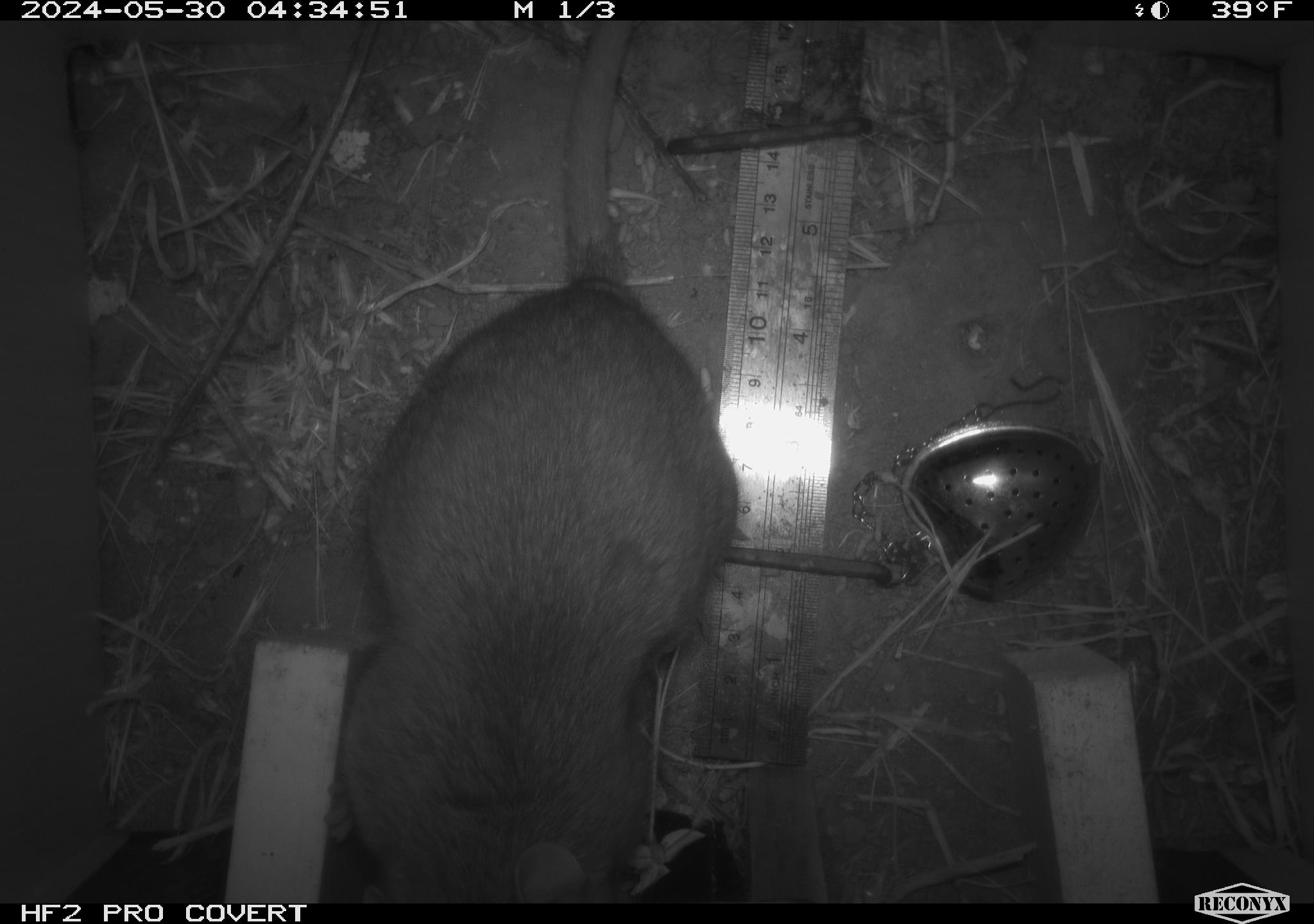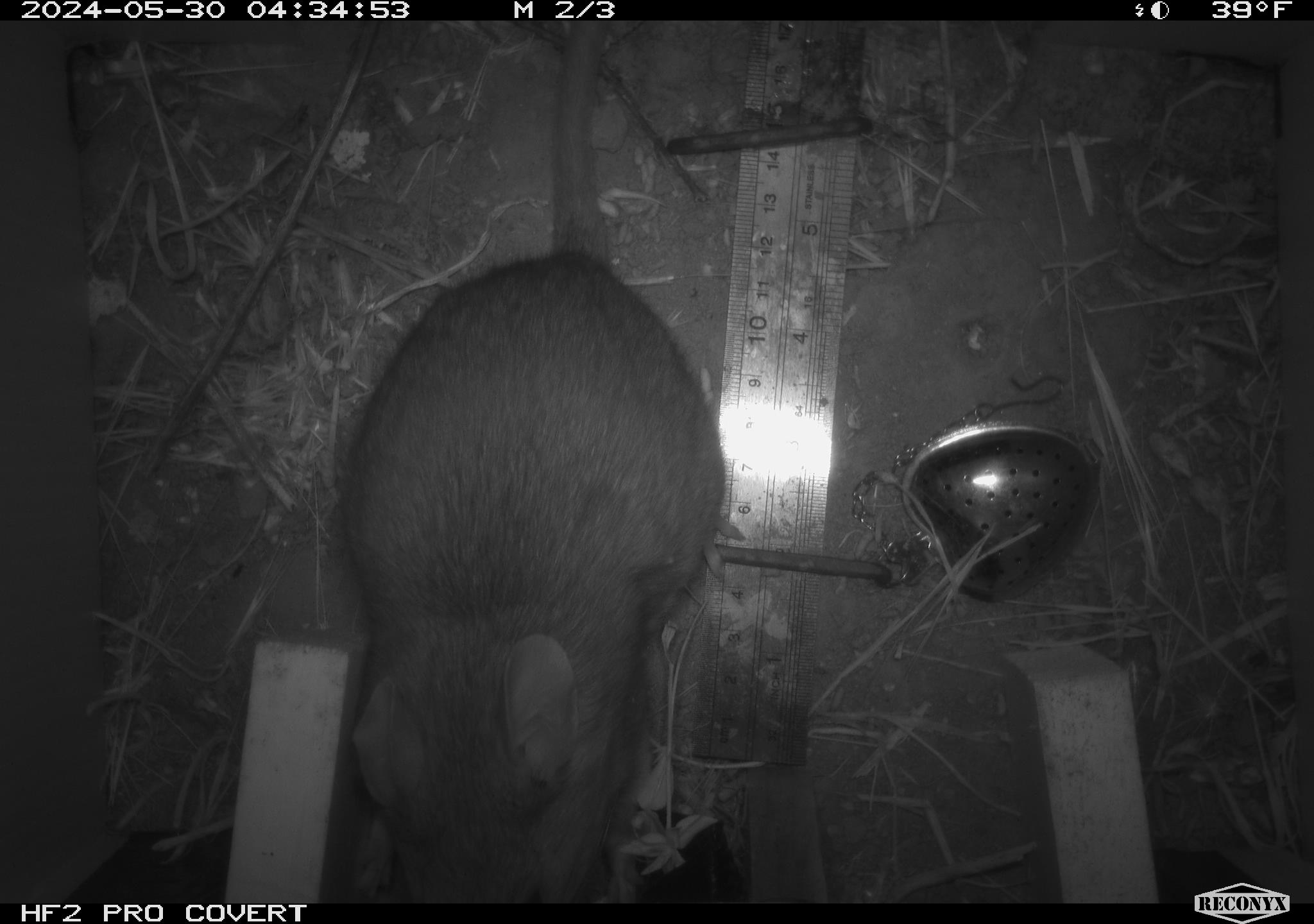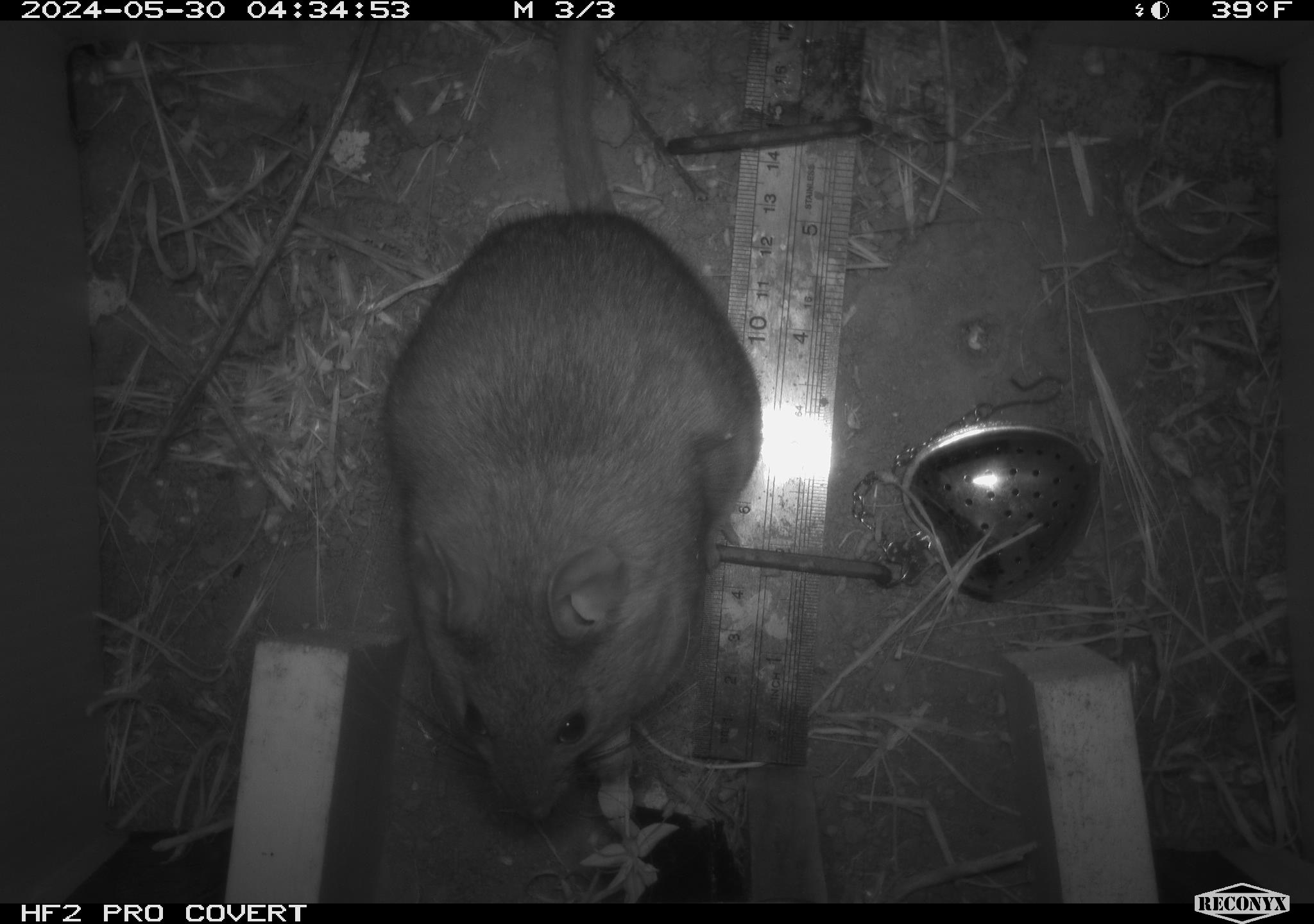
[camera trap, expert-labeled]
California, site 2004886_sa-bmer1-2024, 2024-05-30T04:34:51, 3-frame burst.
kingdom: Animalia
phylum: Chordata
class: Mammalia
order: Rodentia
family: Muridae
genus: Rattus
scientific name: Rattus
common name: rat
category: rattus species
Rattus species (rat) (Rattus).